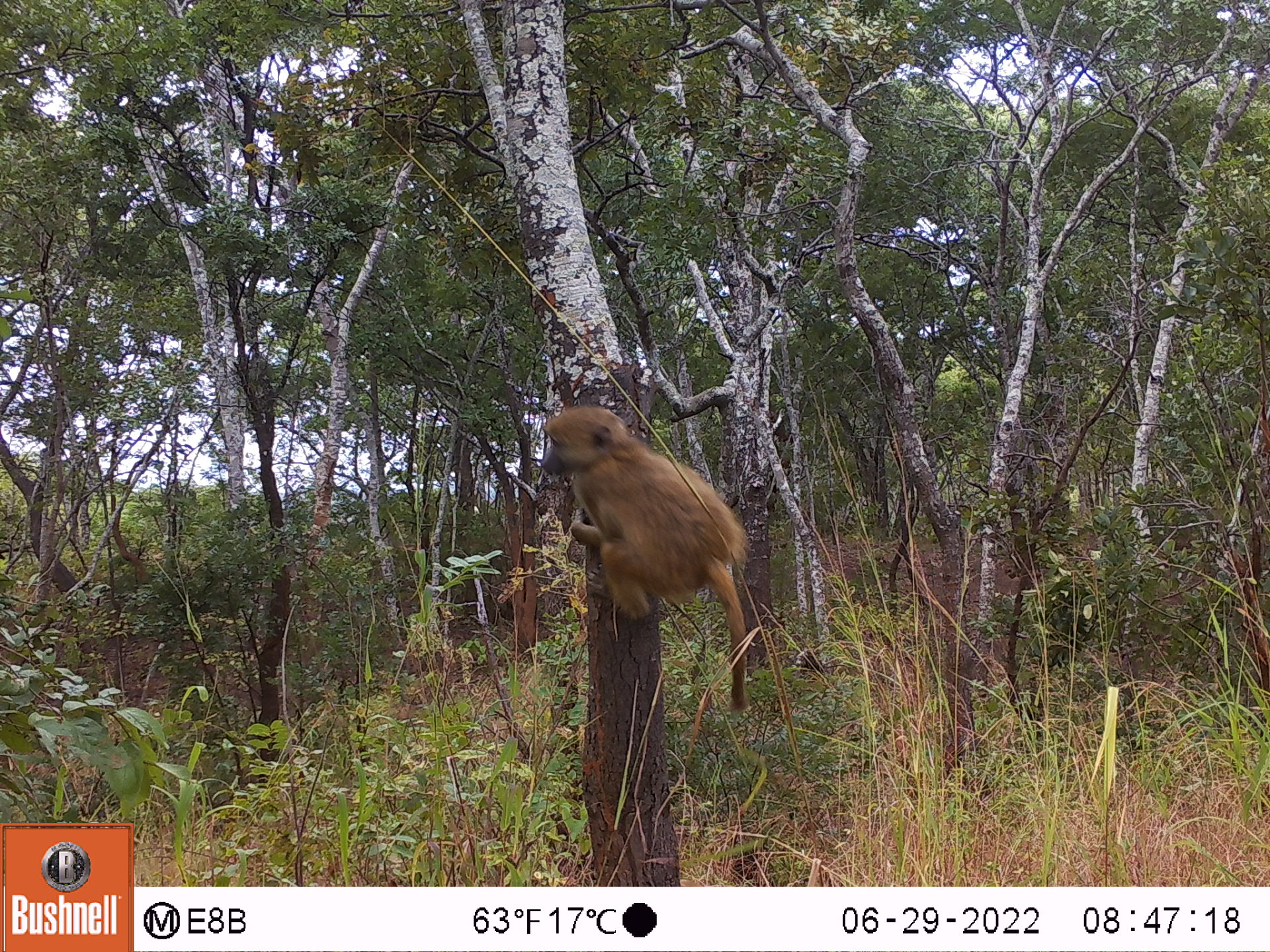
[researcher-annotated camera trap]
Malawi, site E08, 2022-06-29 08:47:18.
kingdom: Animalia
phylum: Chordata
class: Mammalia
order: Primates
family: Cercopithecidae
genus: Papio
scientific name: Papio cynocephalus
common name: yellow baboon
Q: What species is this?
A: Yellow baboon (Papio cynocephalus).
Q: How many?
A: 1.